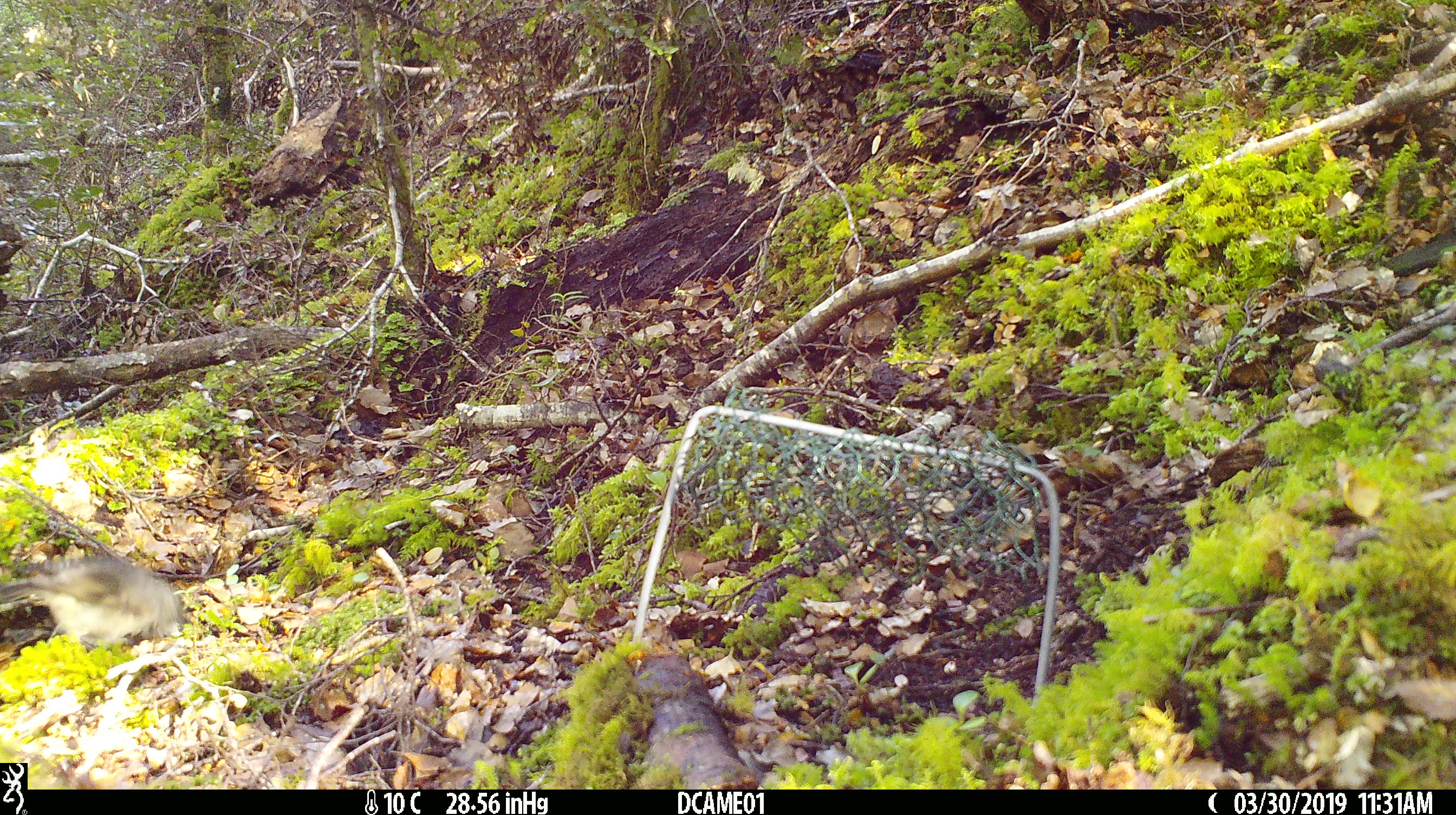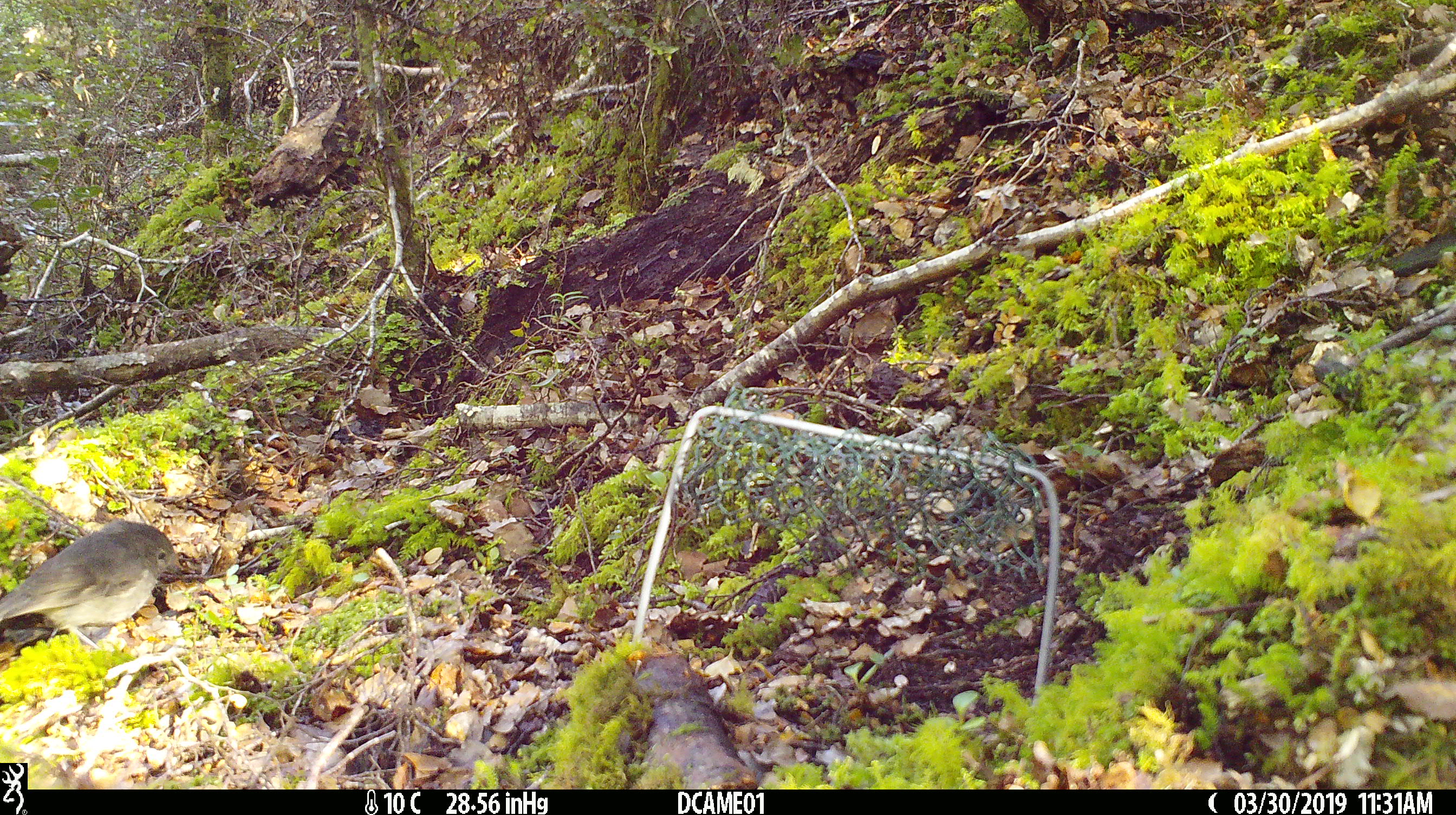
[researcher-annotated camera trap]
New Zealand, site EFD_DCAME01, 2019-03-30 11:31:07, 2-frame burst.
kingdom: Animalia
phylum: Chordata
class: Aves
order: Passeriformes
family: Petroicidae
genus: Petroica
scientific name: Petroica australis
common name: new zealand robin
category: robin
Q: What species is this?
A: Robin (new zealand robin) (Petroica australis).